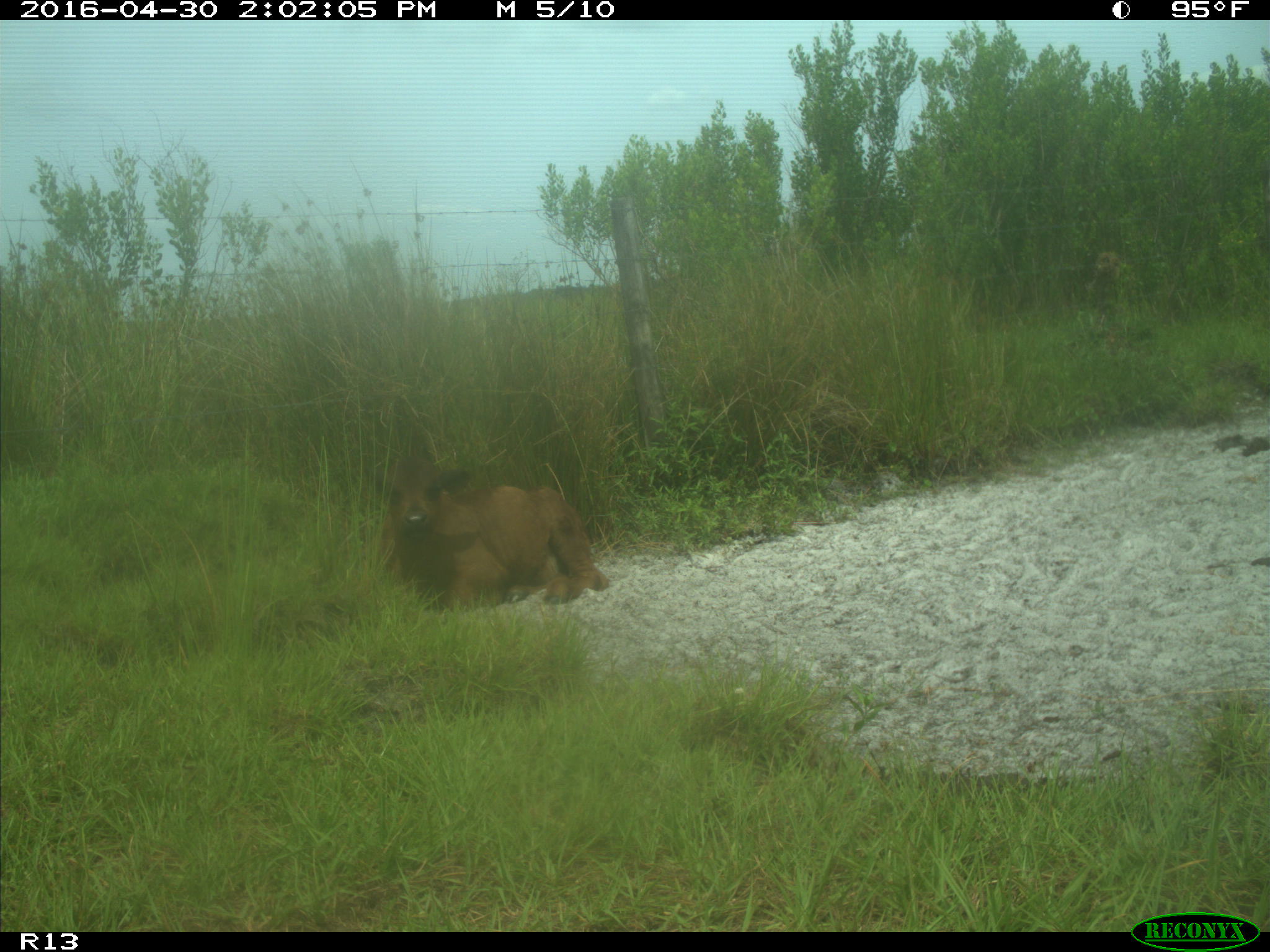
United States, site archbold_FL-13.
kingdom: Animalia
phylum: Chordata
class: Mammalia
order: Artiodactyla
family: Bovidae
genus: Bos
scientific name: Bos taurus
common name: domestic cow